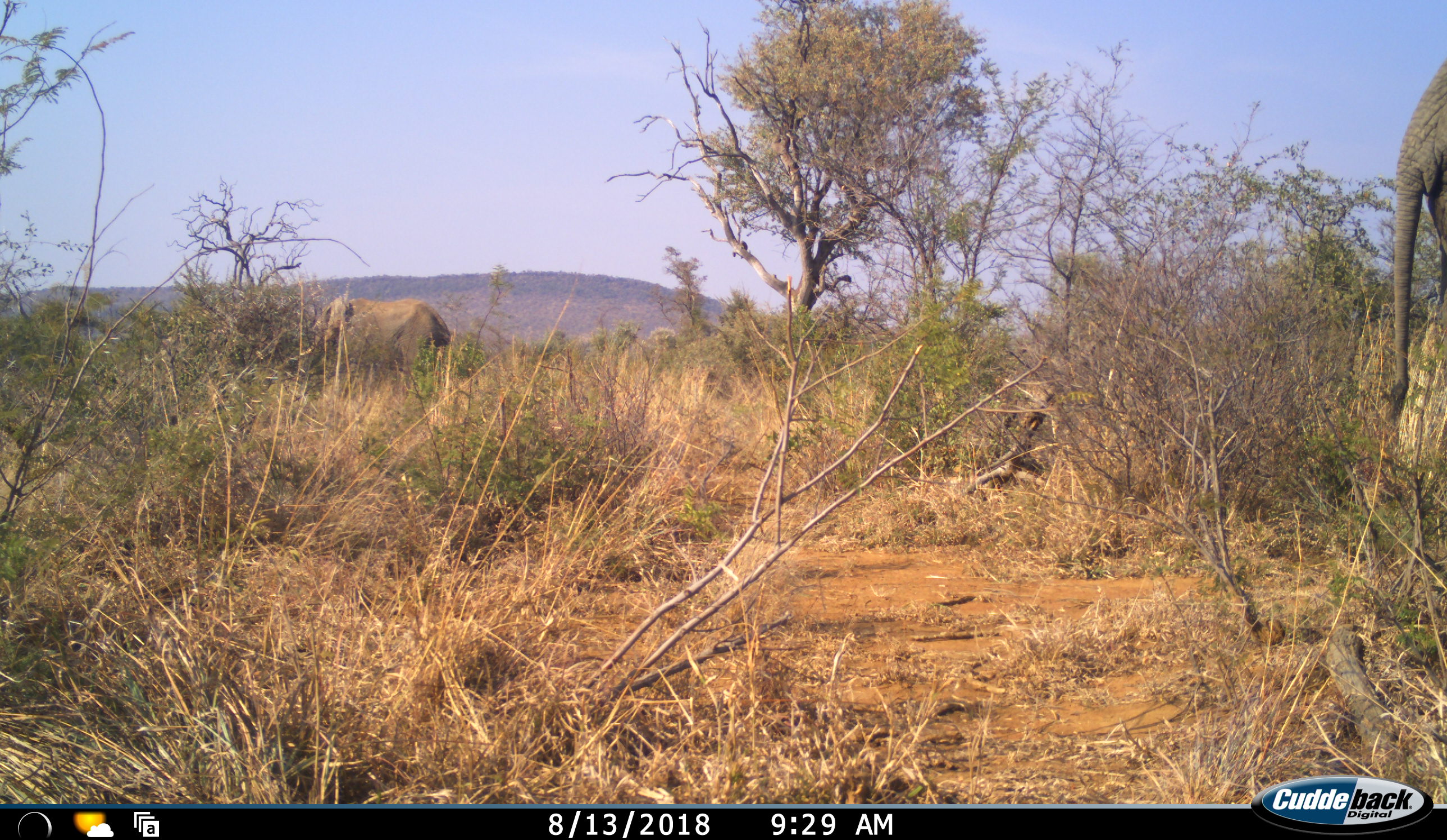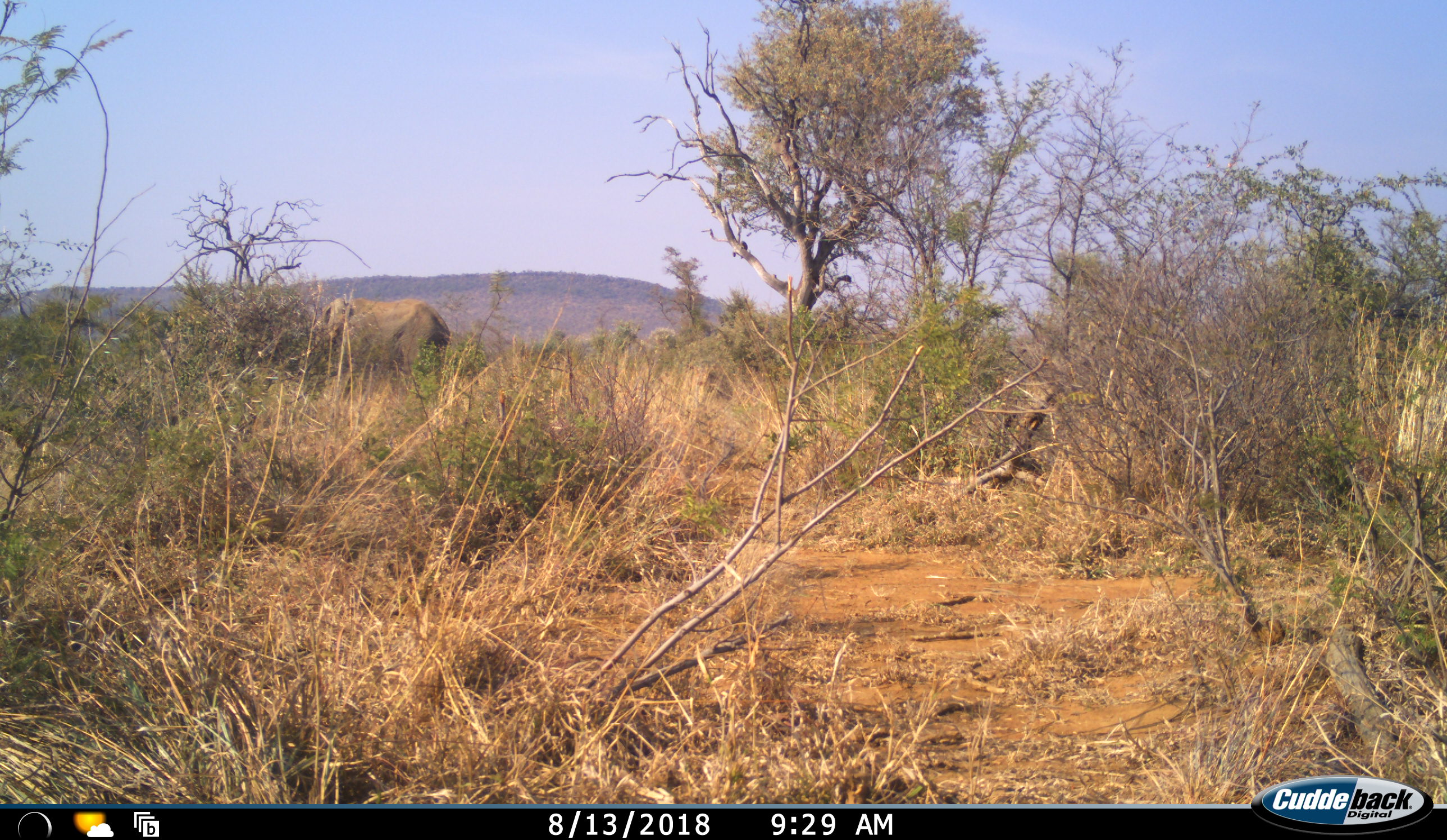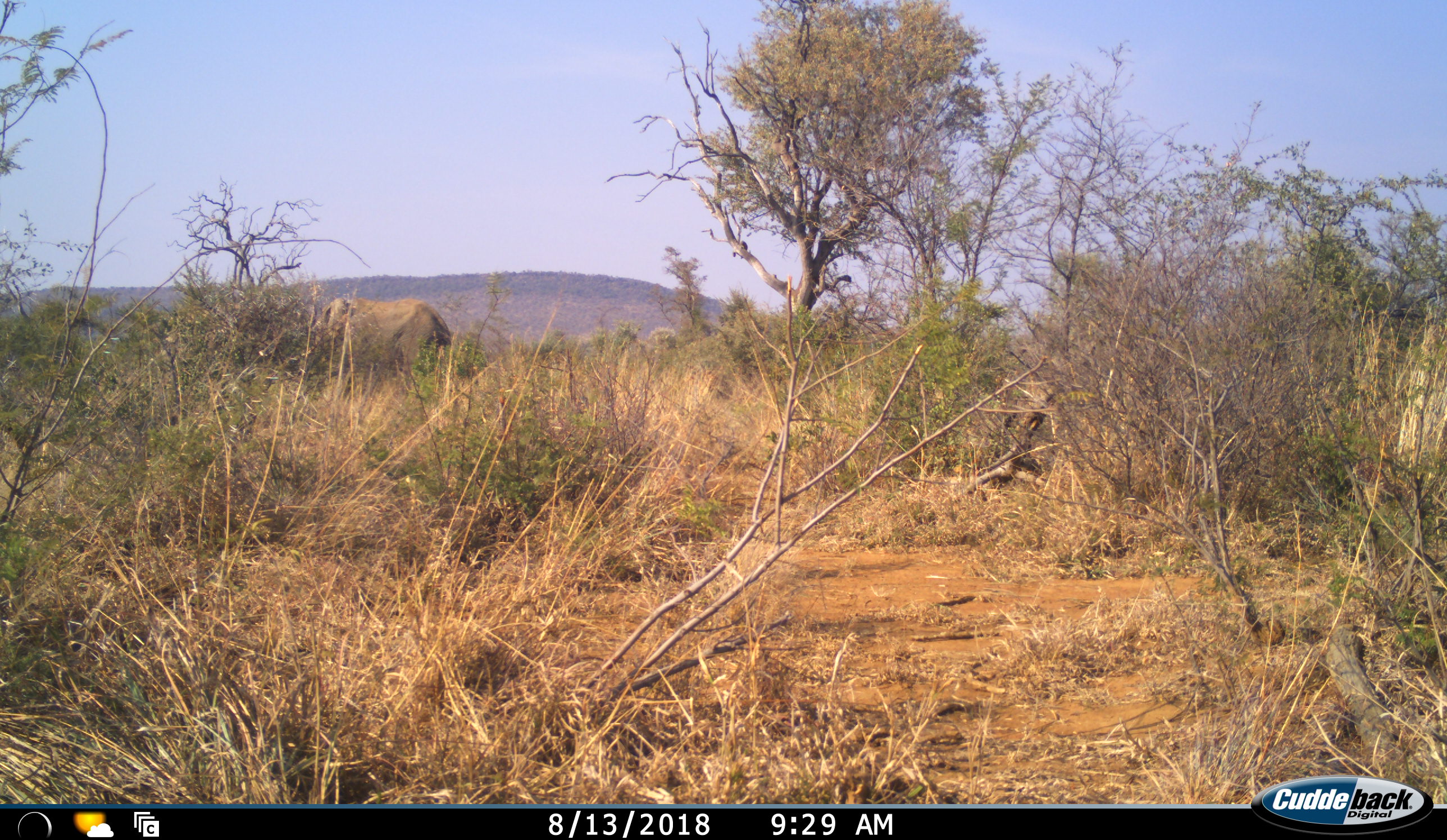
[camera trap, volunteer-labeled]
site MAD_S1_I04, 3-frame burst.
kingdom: Animalia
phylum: Chordata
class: Mammalia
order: Proboscidea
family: Elephantidae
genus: Loxodonta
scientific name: Loxodonta africana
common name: african bush elephant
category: elephant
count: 1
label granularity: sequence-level